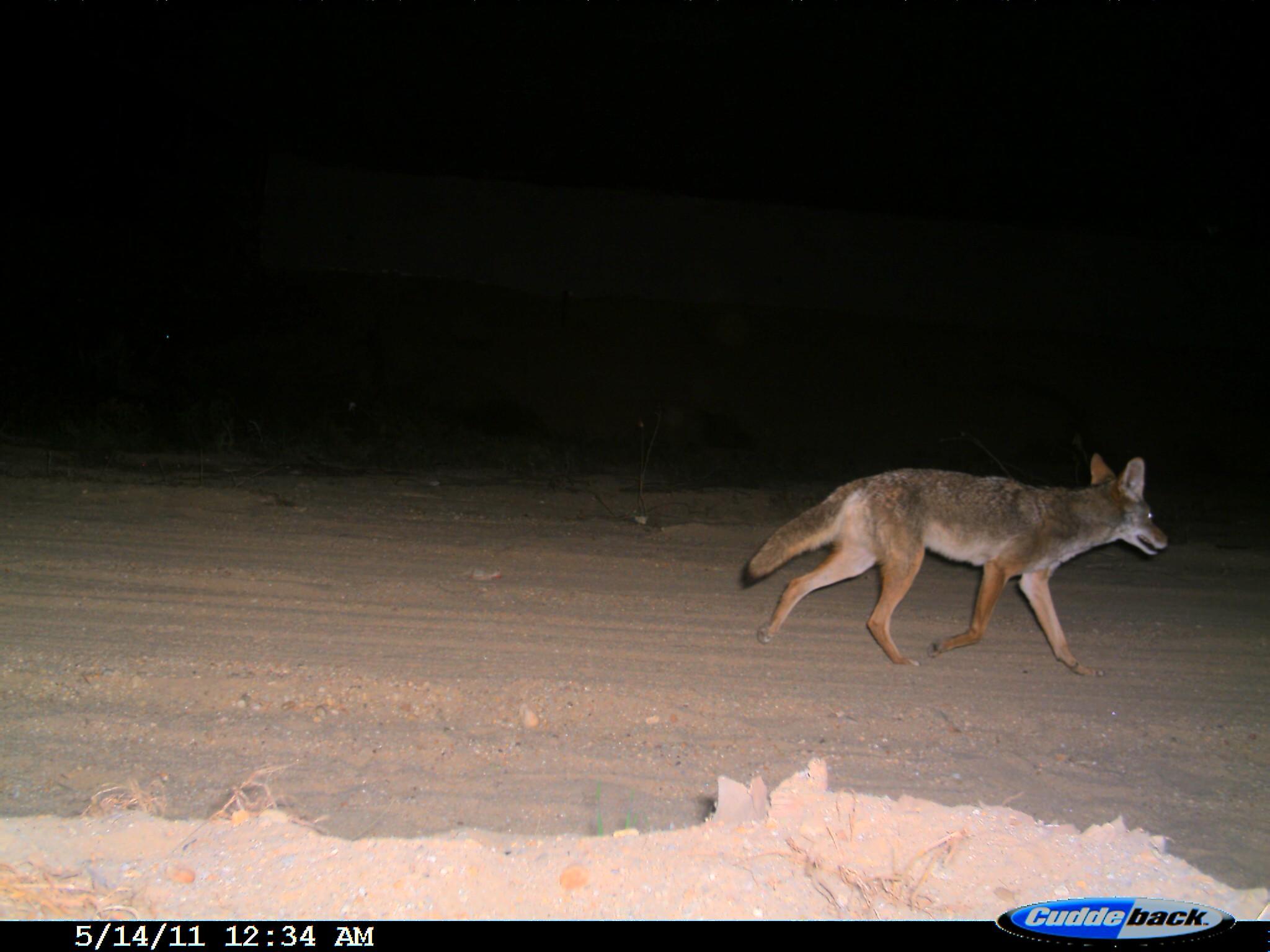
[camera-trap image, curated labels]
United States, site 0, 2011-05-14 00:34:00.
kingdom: Animalia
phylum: Chordata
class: Mammalia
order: Carnivora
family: Canidae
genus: Canis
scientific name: Canis latrans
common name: coyote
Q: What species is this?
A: Coyote (Canis latrans).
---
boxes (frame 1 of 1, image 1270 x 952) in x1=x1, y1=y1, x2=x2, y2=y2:
coyote: x1=737, y1=444, x2=1183, y2=678